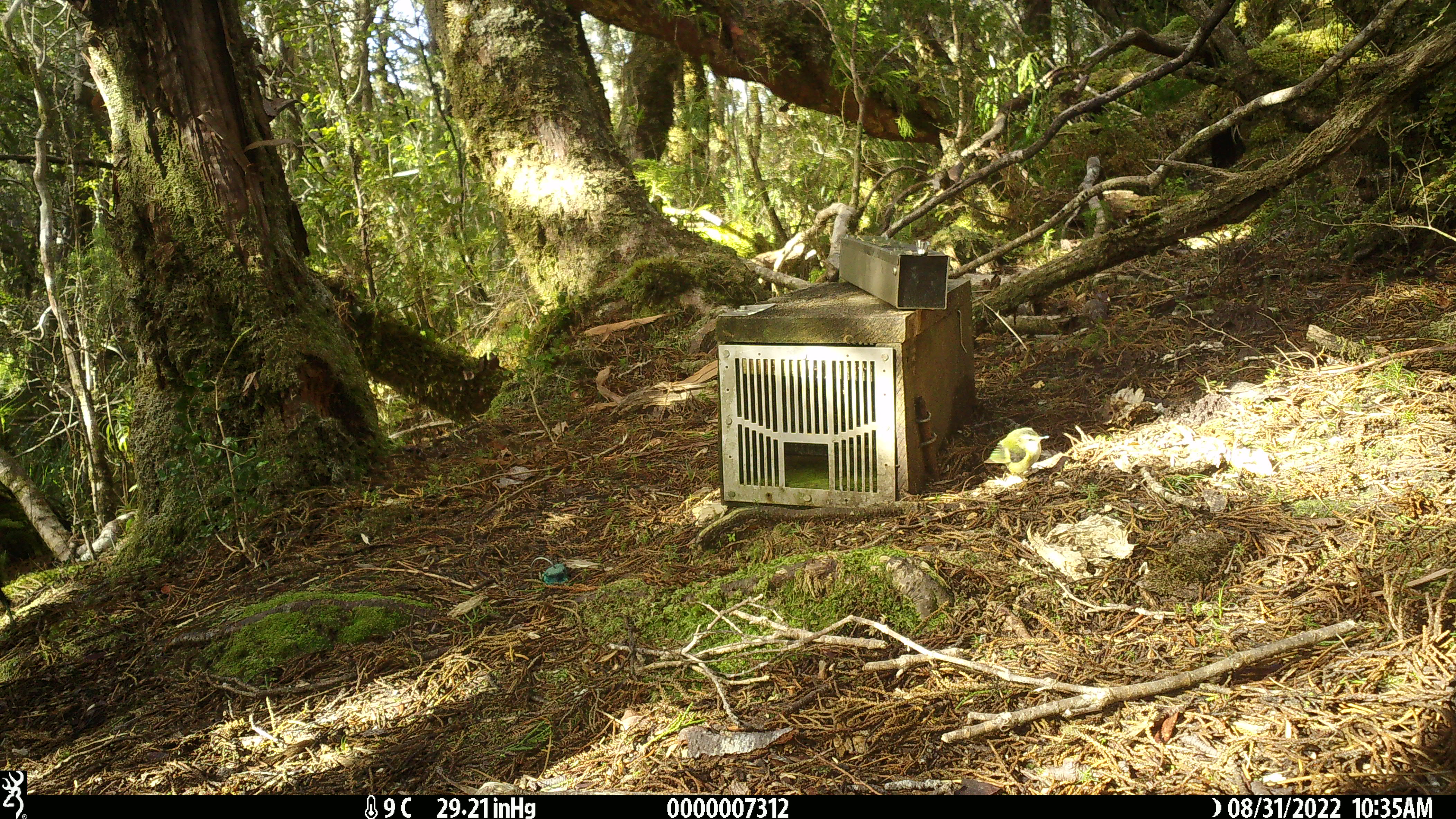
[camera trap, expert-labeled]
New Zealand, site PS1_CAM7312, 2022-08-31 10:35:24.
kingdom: Animalia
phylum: Chordata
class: Aves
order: Passeriformes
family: Acanthisittidae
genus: Acanthisitta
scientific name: Acanthisitta chloris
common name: rifleman